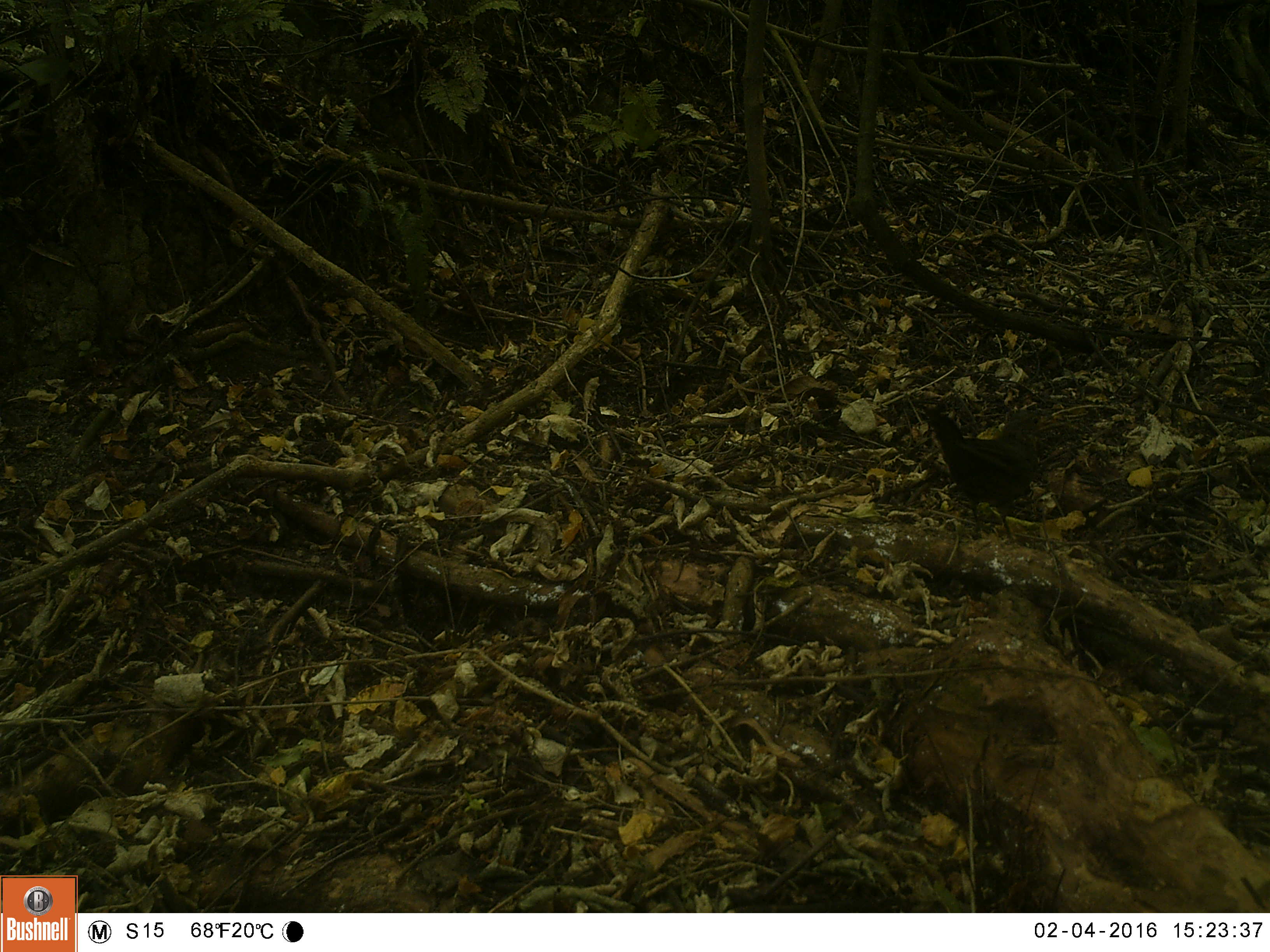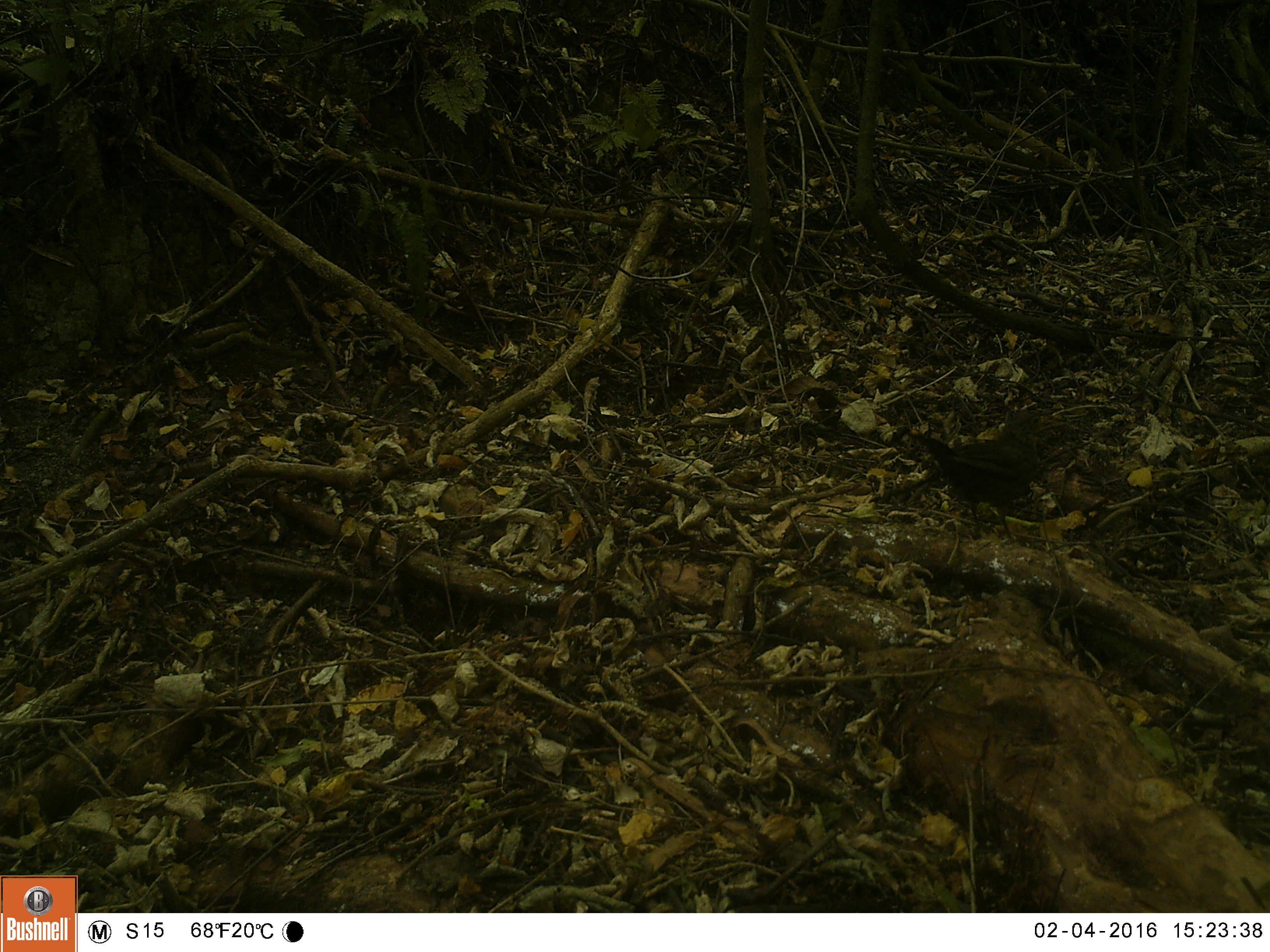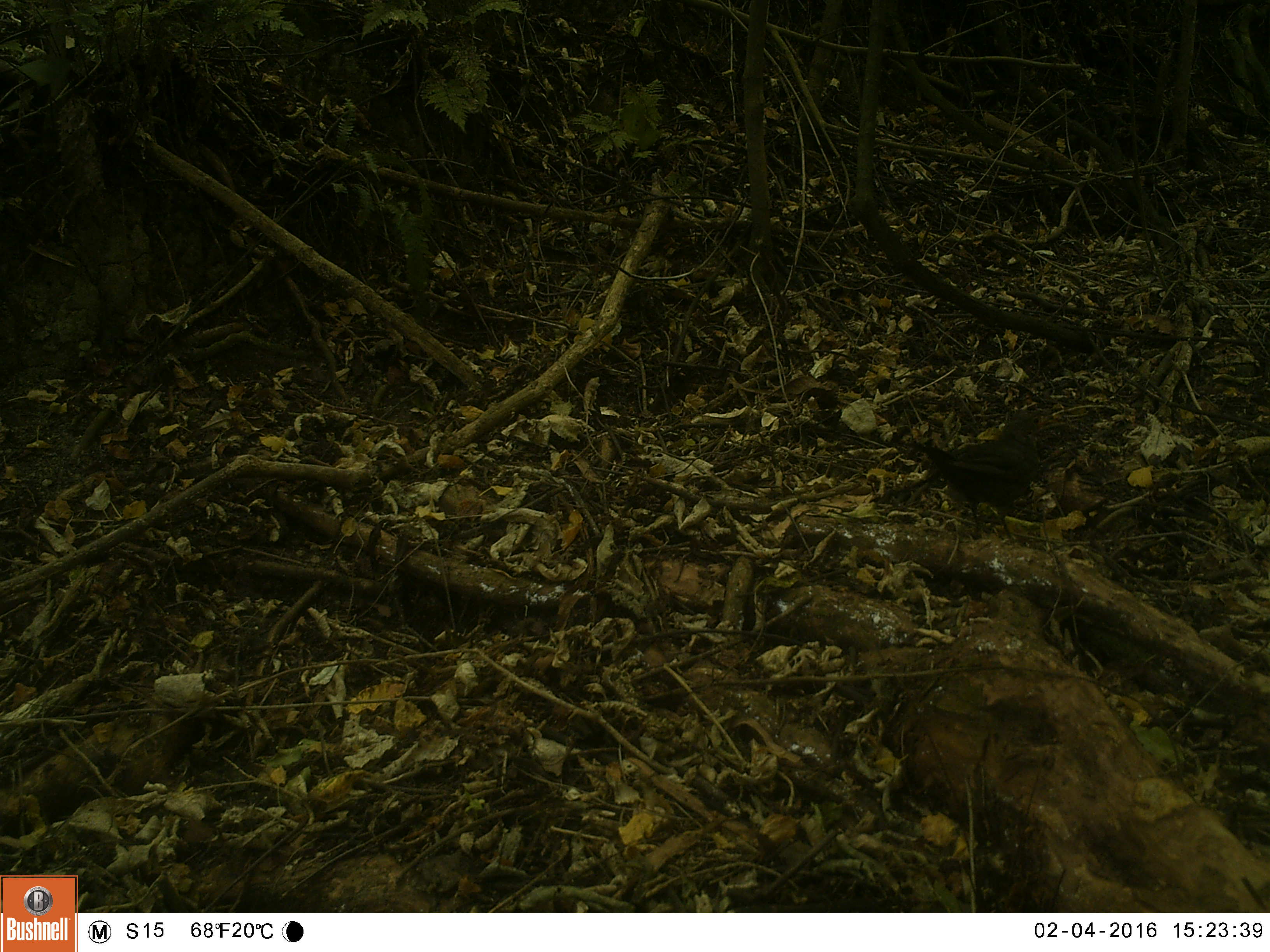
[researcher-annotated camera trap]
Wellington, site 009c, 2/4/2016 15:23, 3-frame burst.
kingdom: Animalia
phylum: Chordata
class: Aves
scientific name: Aves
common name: bird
Bird (Aves).